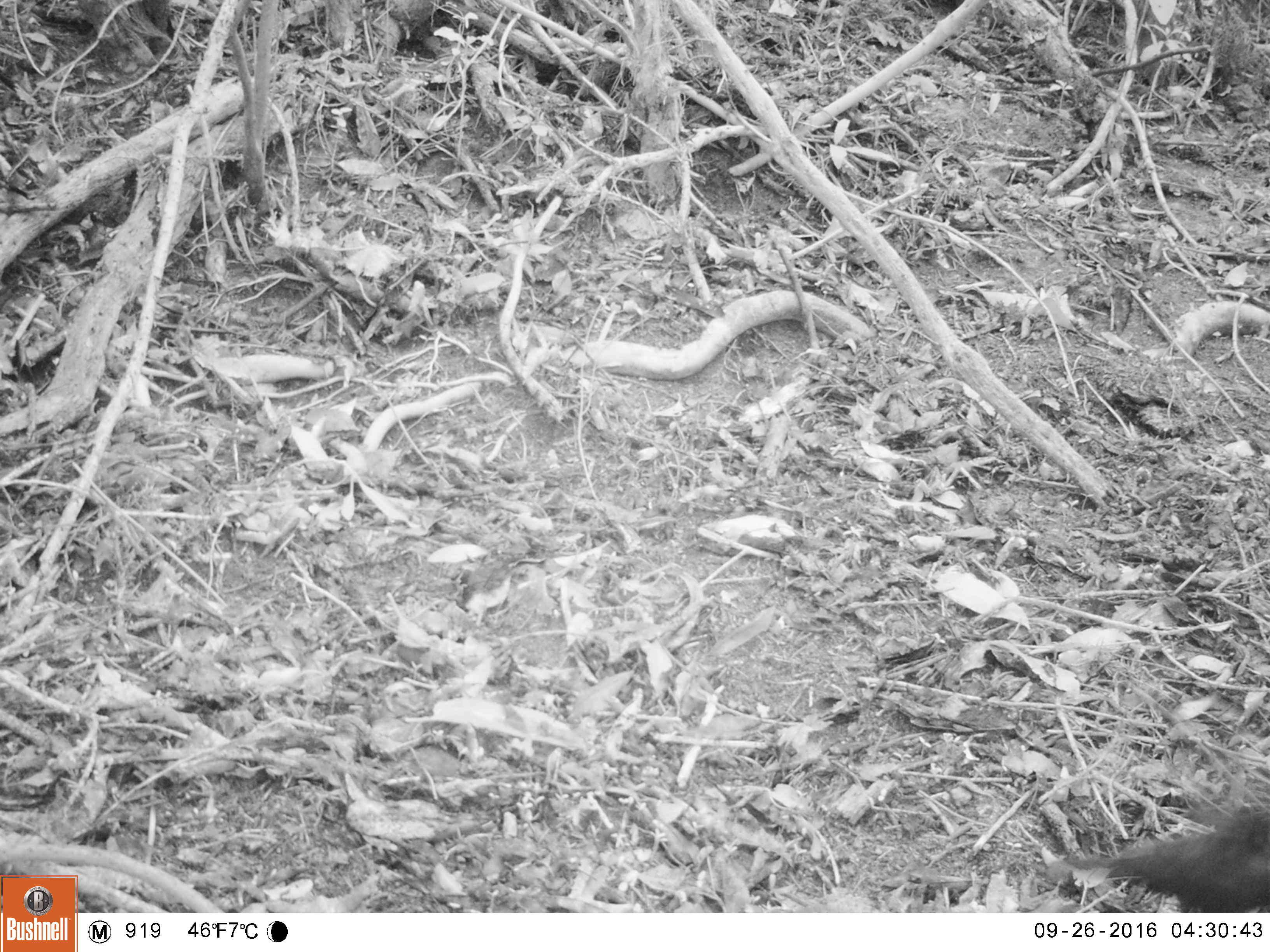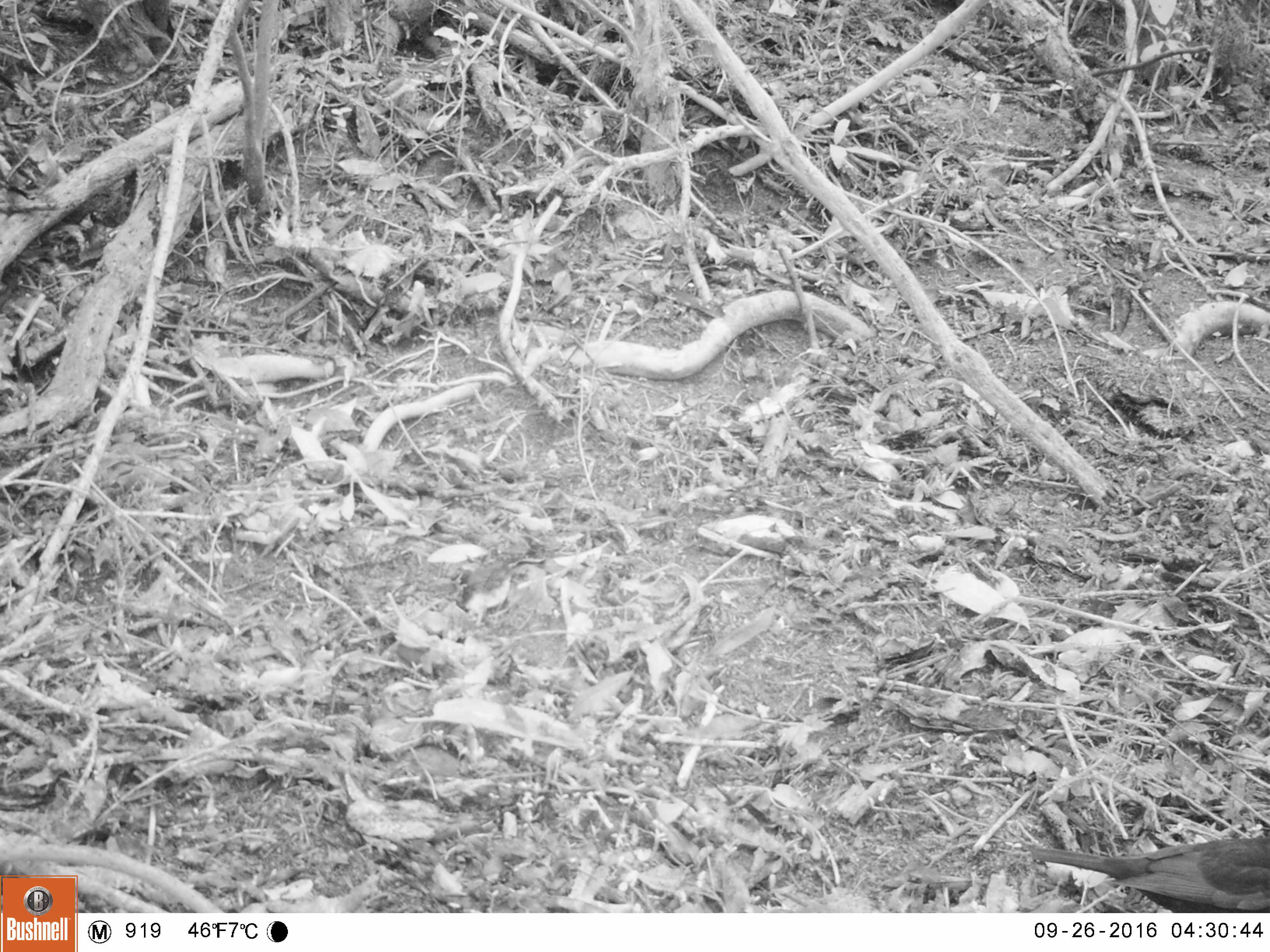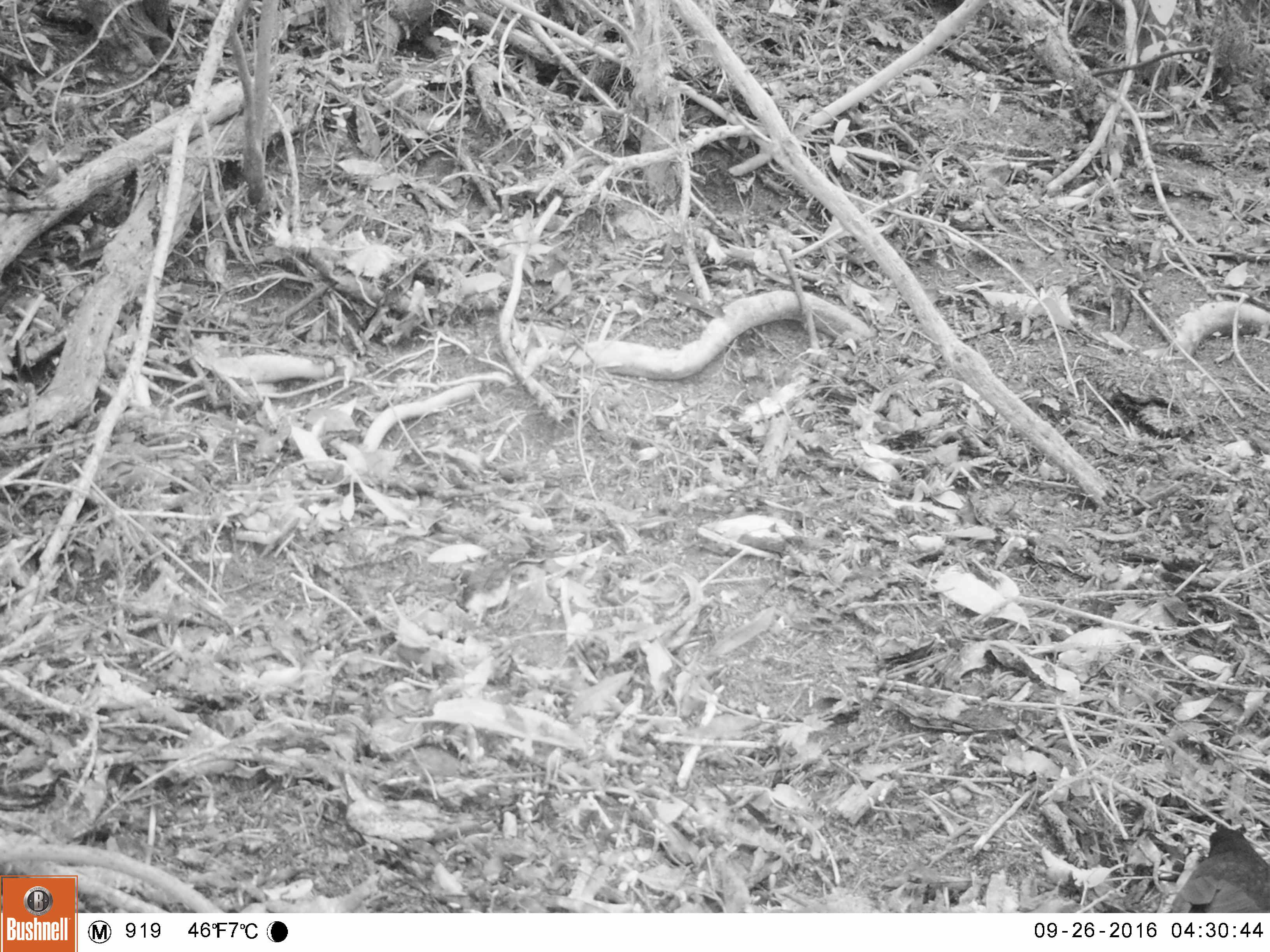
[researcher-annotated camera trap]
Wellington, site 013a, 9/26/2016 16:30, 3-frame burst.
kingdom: Animalia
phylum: Chordata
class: Aves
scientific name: Aves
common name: bird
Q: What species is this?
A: Bird (Aves).